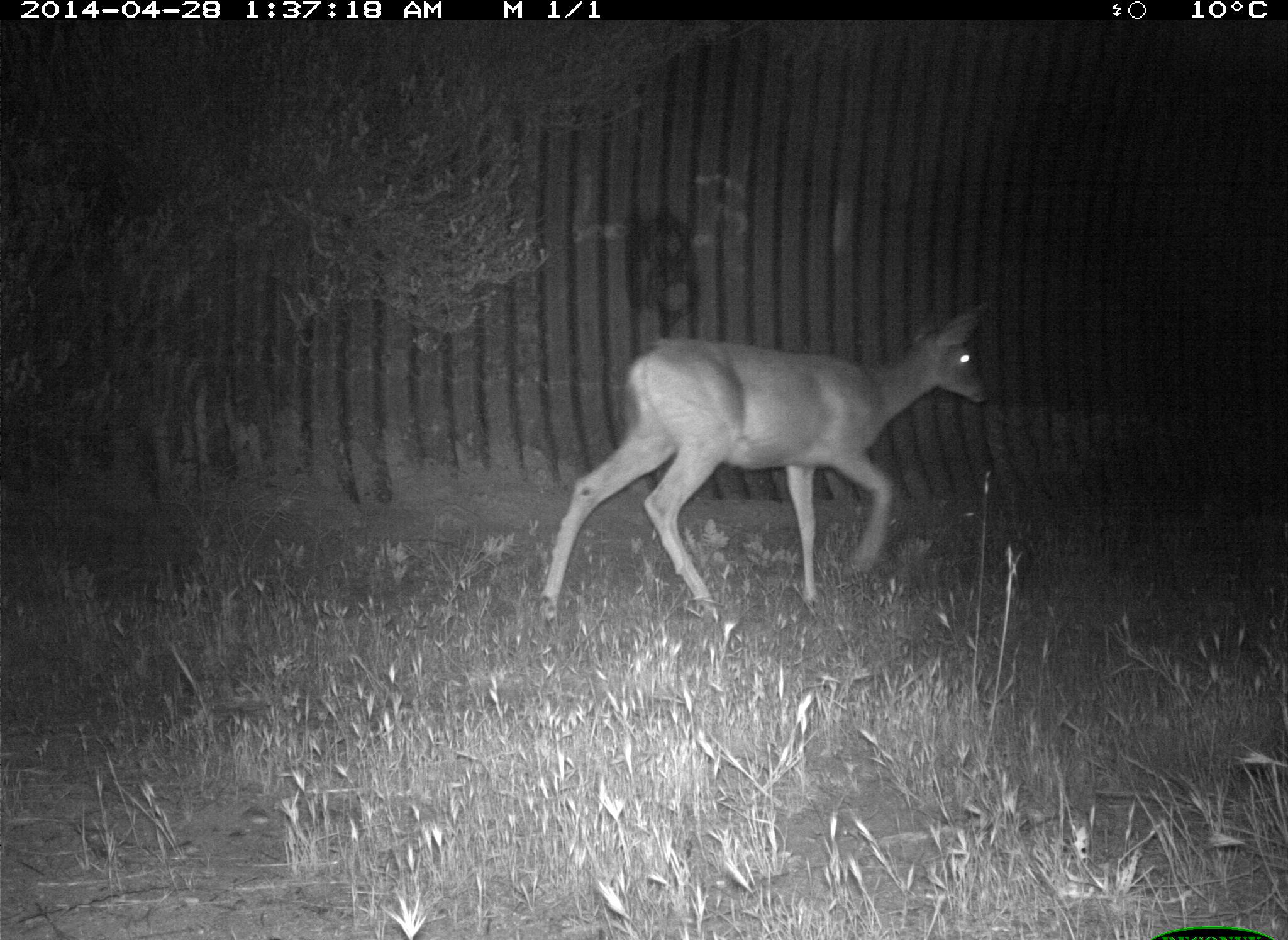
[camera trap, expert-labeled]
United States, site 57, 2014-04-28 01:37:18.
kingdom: Animalia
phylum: Chordata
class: Mammalia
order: Artiodactyla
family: Cervidae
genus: Odocoileus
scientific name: Odocoileus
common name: deer